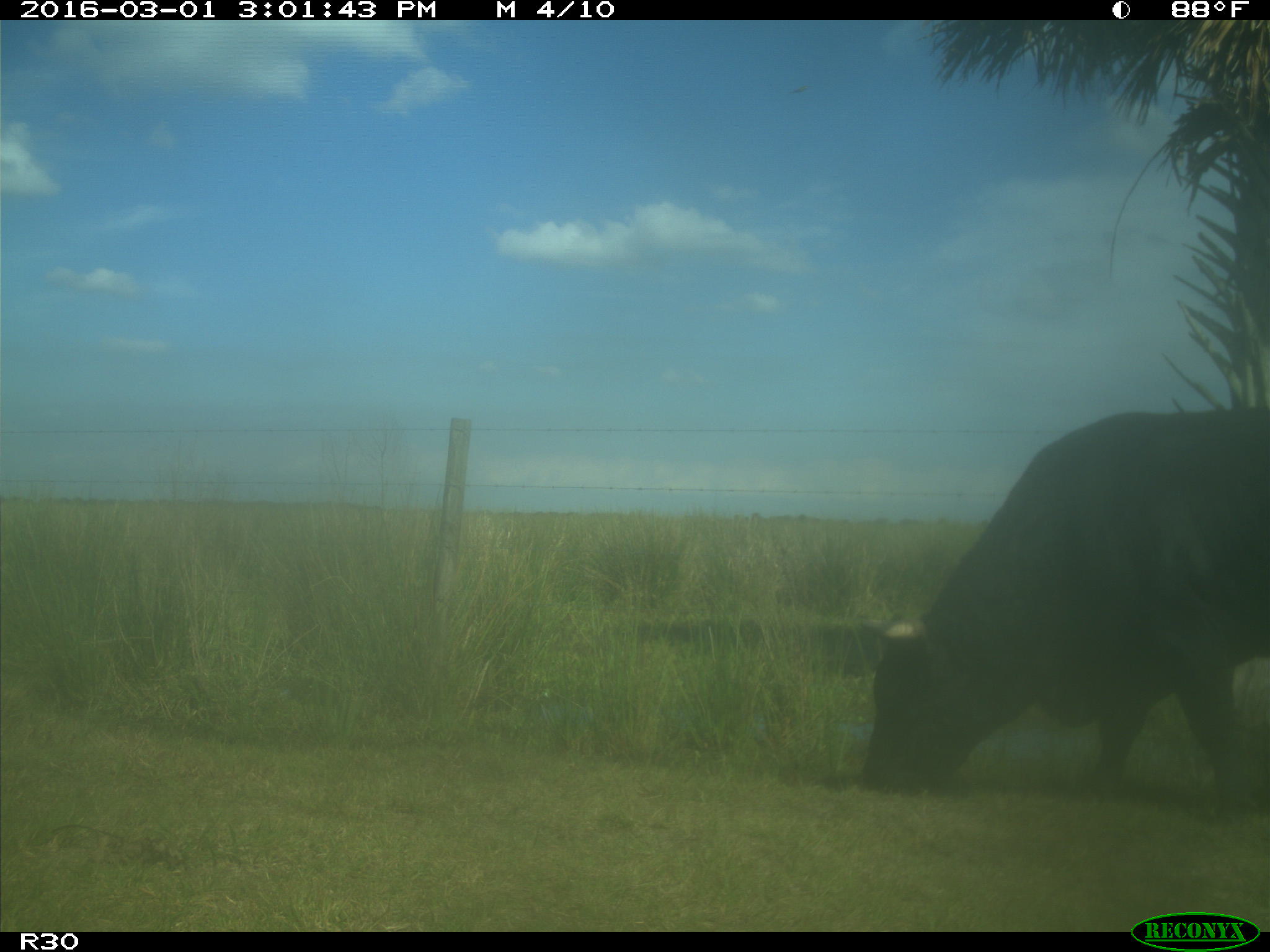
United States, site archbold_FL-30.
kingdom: Animalia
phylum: Chordata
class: Mammalia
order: Artiodactyla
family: Bovidae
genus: Bos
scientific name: Bos taurus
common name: domestic cow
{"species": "Bos taurus (domestic cow)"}